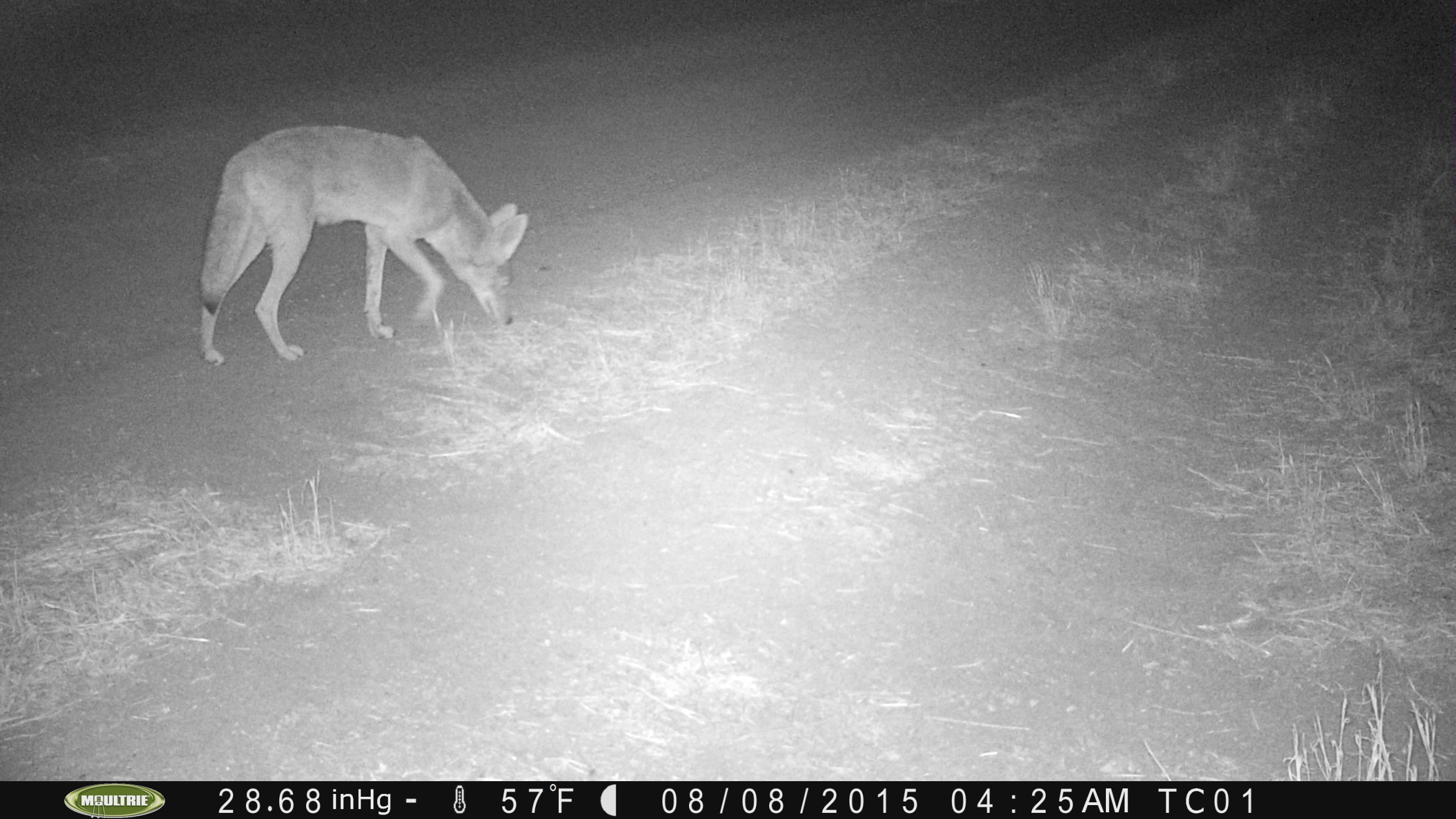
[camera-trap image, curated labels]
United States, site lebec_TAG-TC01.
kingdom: Animalia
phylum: Chordata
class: Mammalia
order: Carnivora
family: Canidae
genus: Canis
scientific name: Canis latrans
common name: coyote